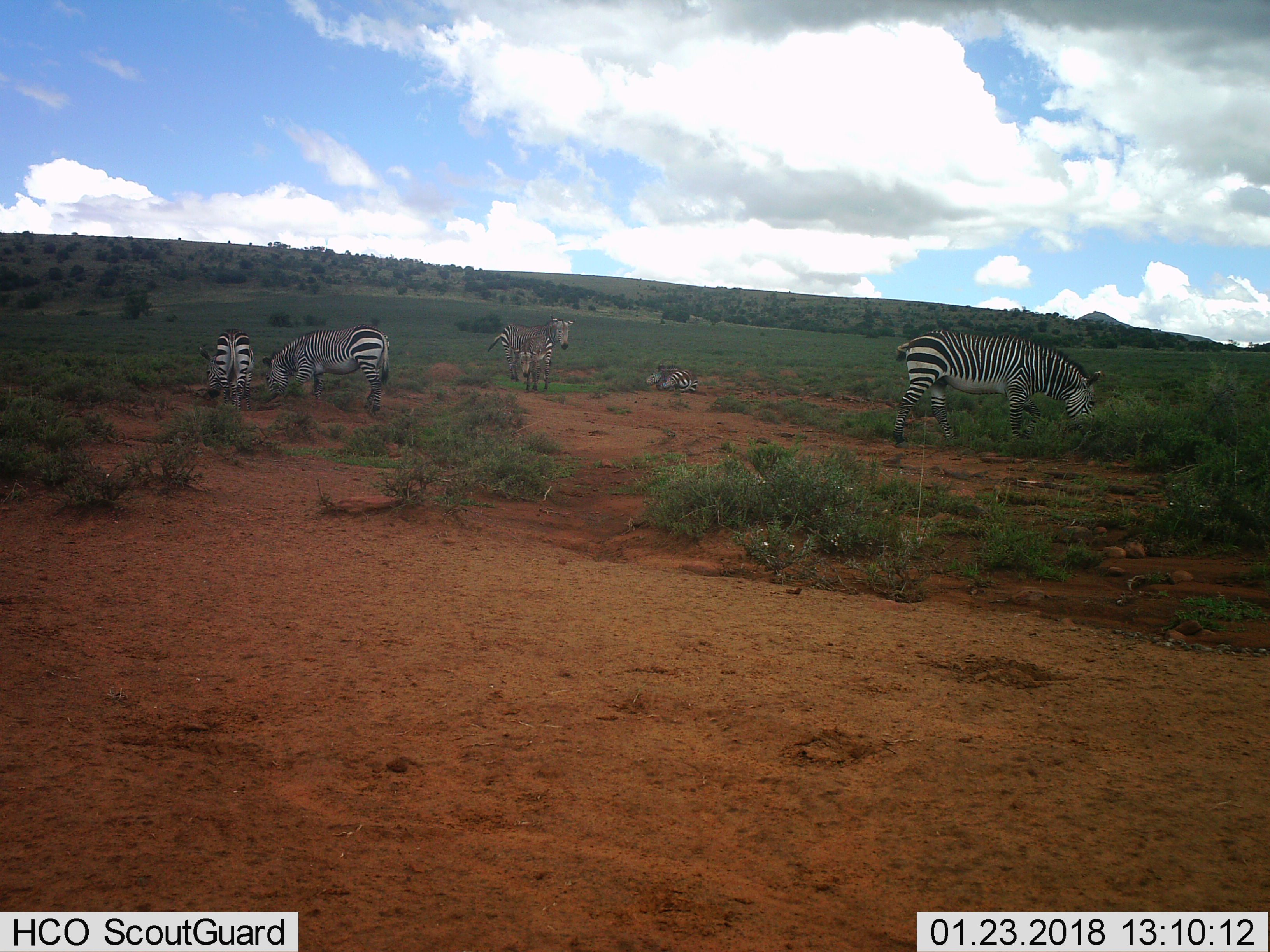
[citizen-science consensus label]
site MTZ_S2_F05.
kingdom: Animalia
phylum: Chordata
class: Mammalia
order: Perissodactyla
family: Equidae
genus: Equus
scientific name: Equus zebra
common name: mountain zebra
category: zebramountain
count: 6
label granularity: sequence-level